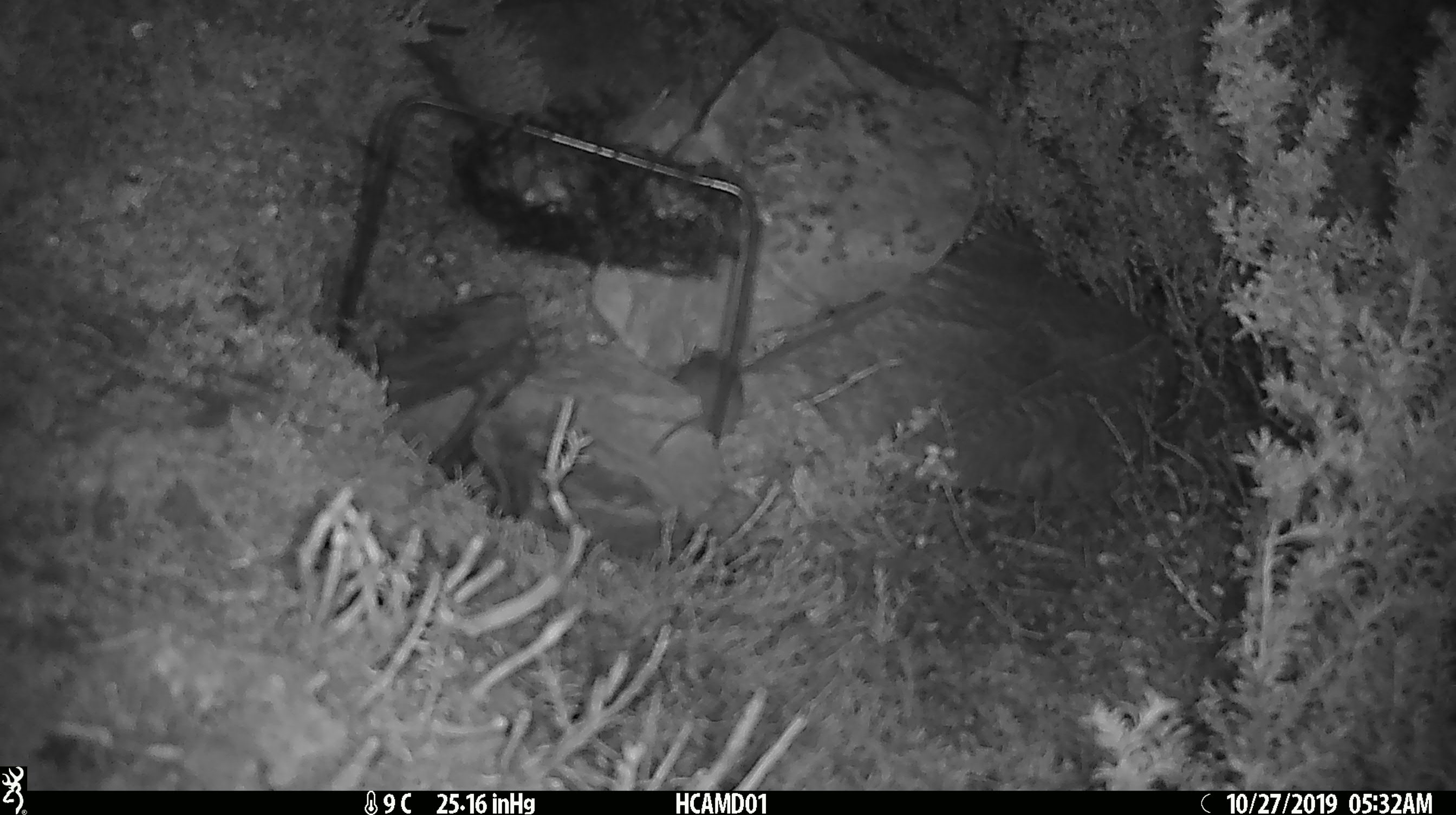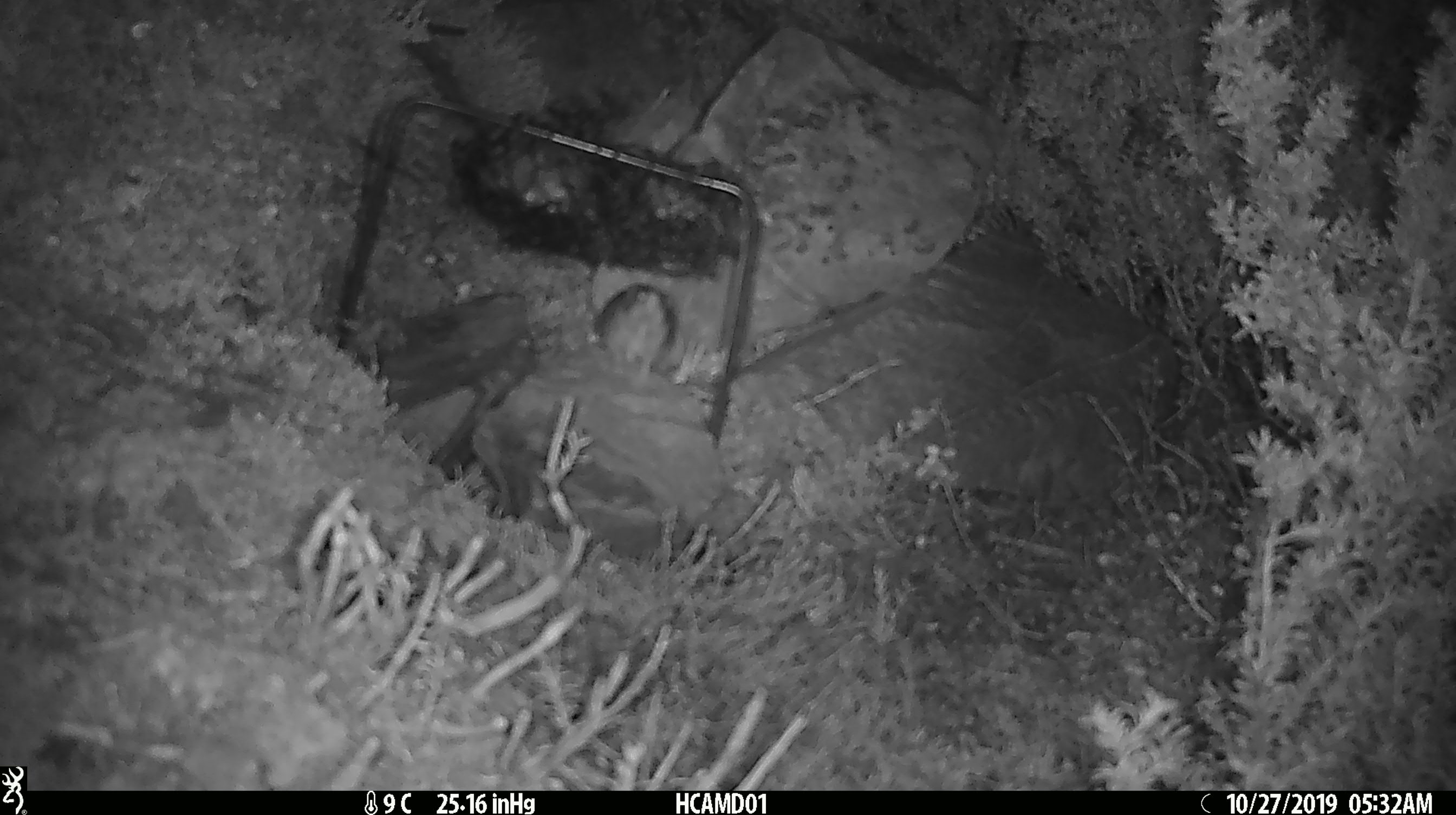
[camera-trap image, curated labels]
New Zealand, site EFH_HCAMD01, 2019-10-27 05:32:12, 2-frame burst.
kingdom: Animalia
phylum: Chordata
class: Mammalia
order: Rodentia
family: Muridae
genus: Mus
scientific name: Mus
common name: mouse